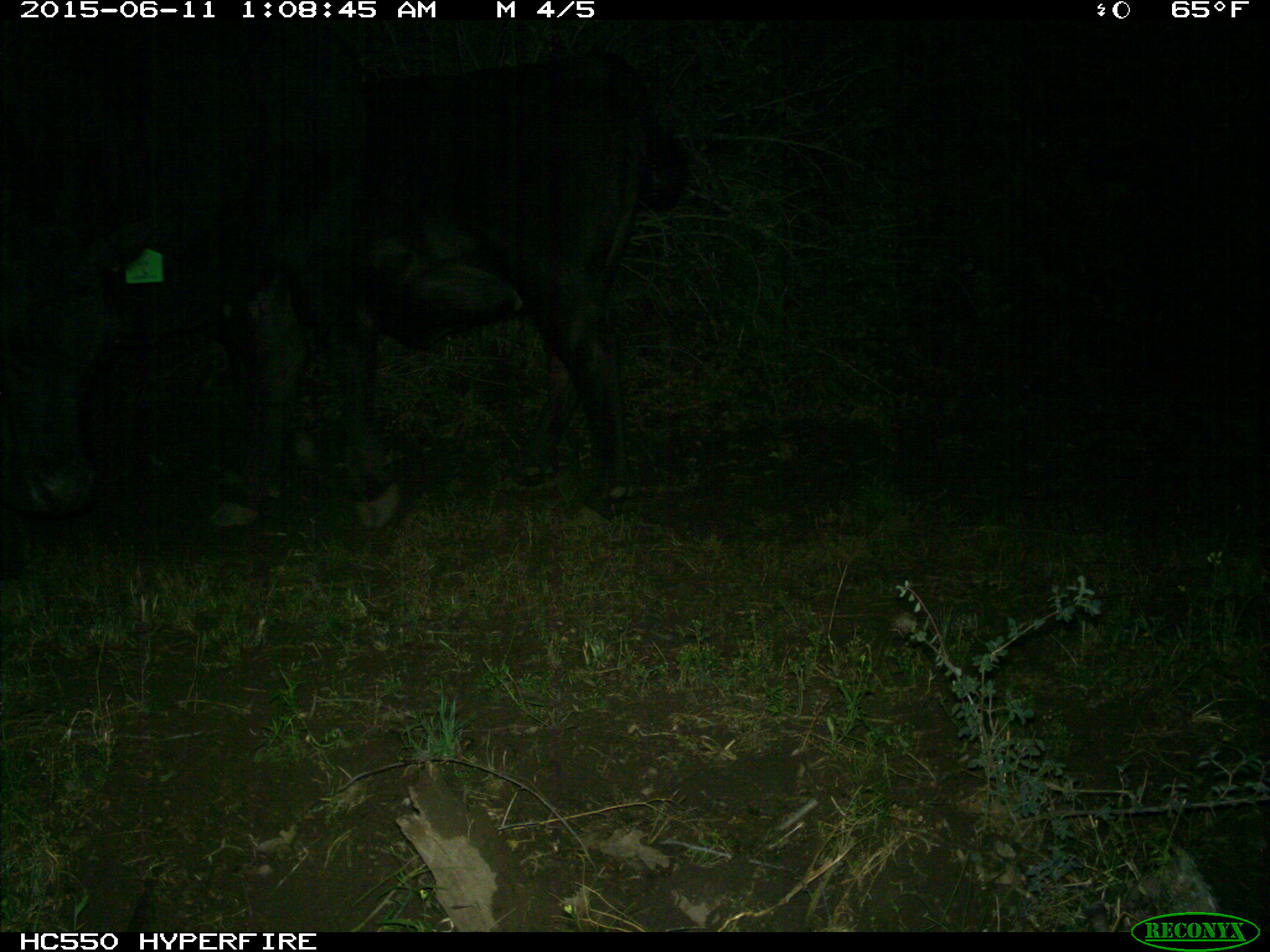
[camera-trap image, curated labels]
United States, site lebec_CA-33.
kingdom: Animalia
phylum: Chordata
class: Mammalia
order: Artiodactyla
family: Bovidae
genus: Bos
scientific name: Bos taurus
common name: domestic cow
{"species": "Bos taurus (domestic cow)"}